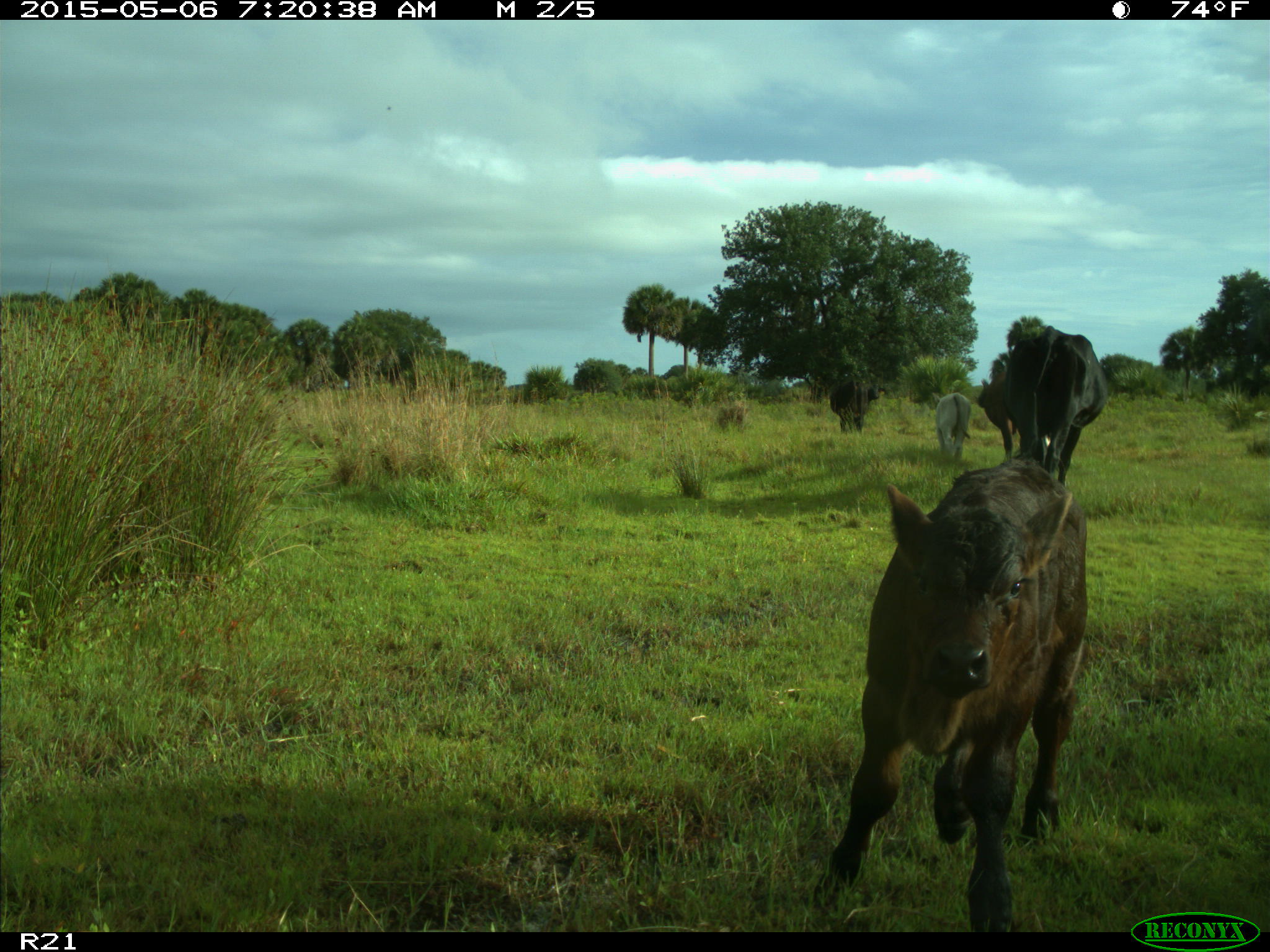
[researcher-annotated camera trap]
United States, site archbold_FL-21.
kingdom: Animalia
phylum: Chordata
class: Mammalia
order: Artiodactyla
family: Bovidae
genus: Bos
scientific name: Bos taurus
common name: domestic cow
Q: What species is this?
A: Bos taurus (domestic cow).